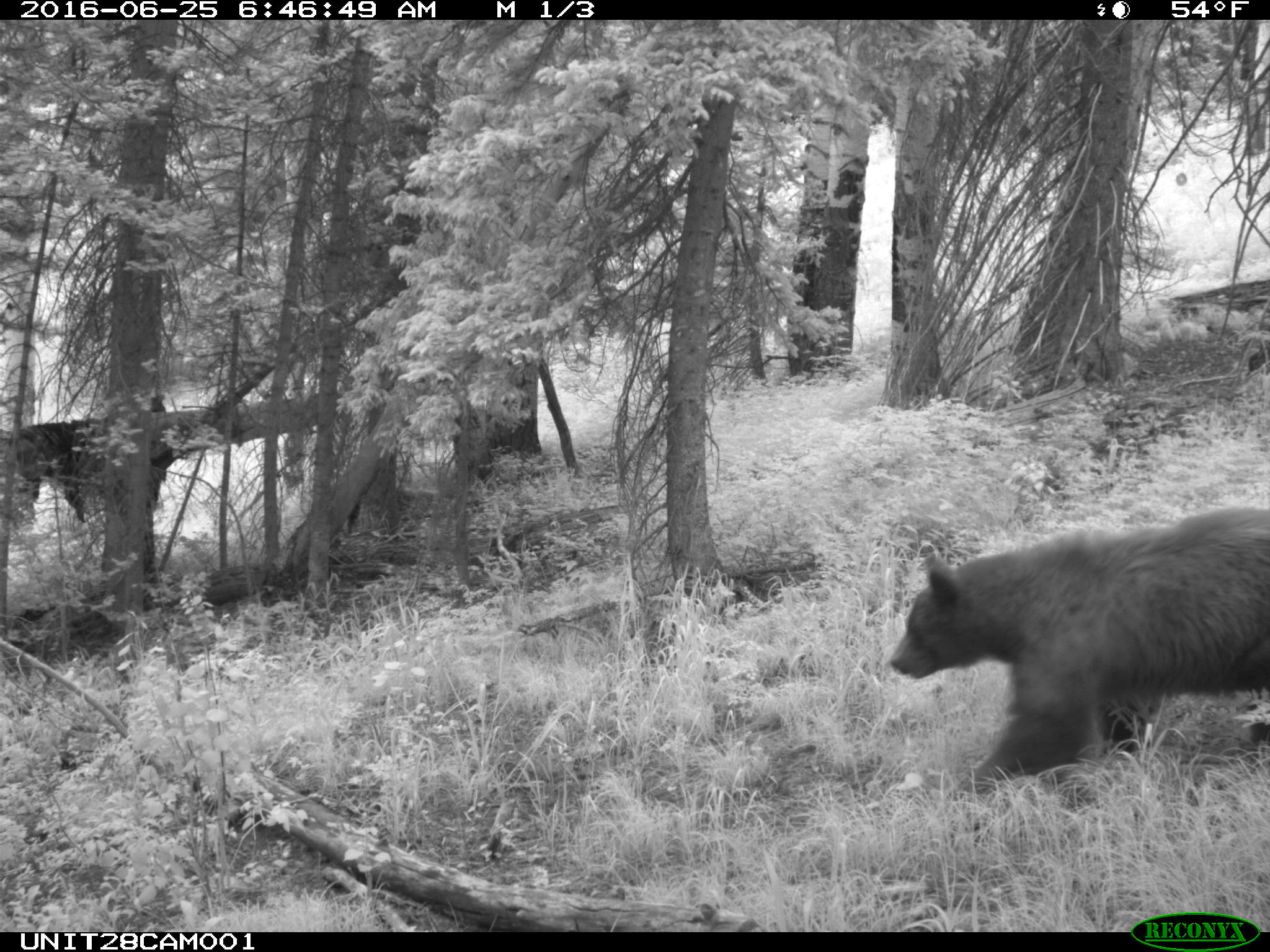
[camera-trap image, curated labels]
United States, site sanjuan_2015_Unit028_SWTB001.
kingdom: Animalia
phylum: Chordata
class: Mammalia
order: Carnivora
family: Ursidae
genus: Ursus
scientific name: Ursus americanus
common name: american black bear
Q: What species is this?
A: Ursus americanus (american black bear).